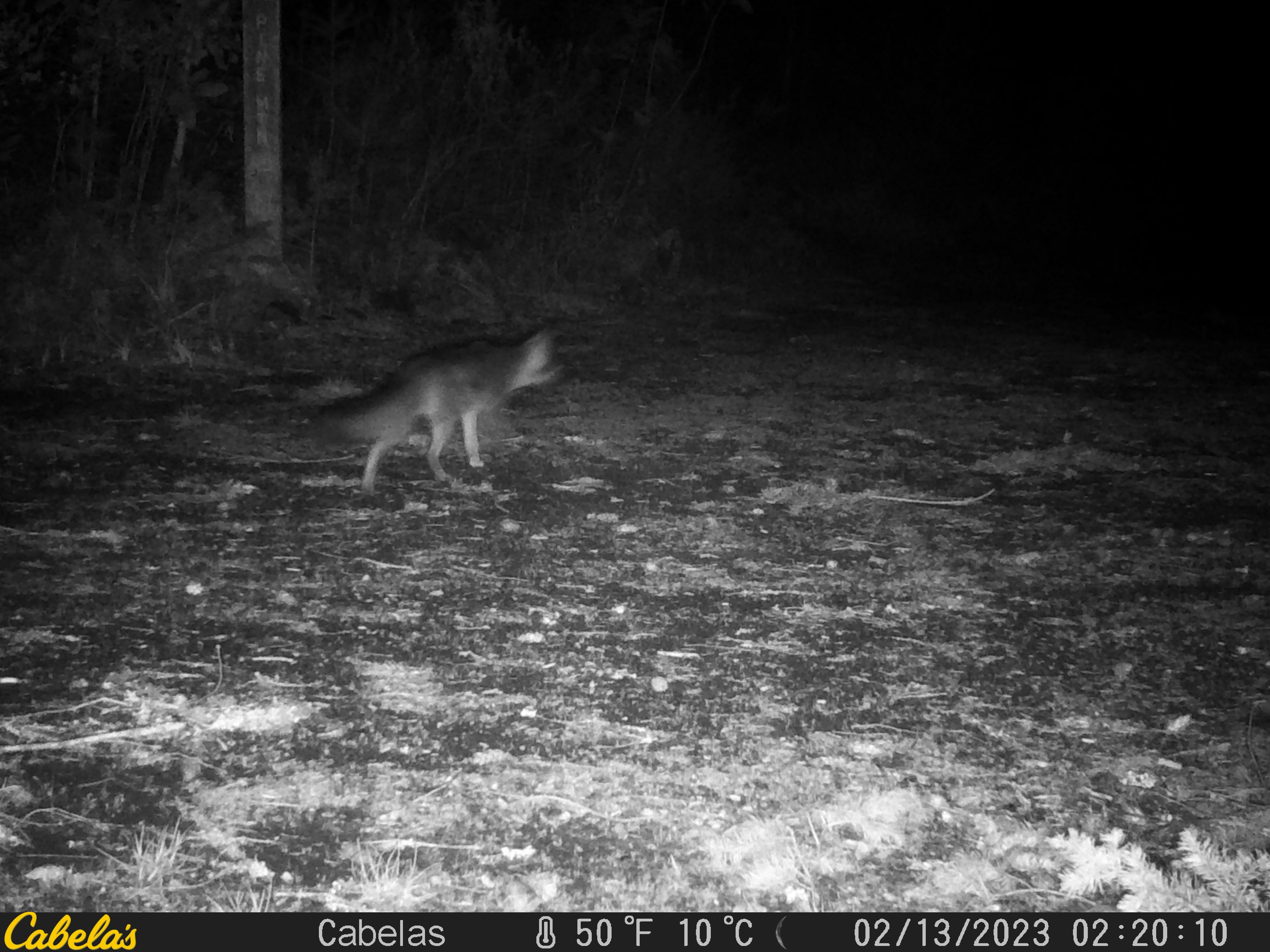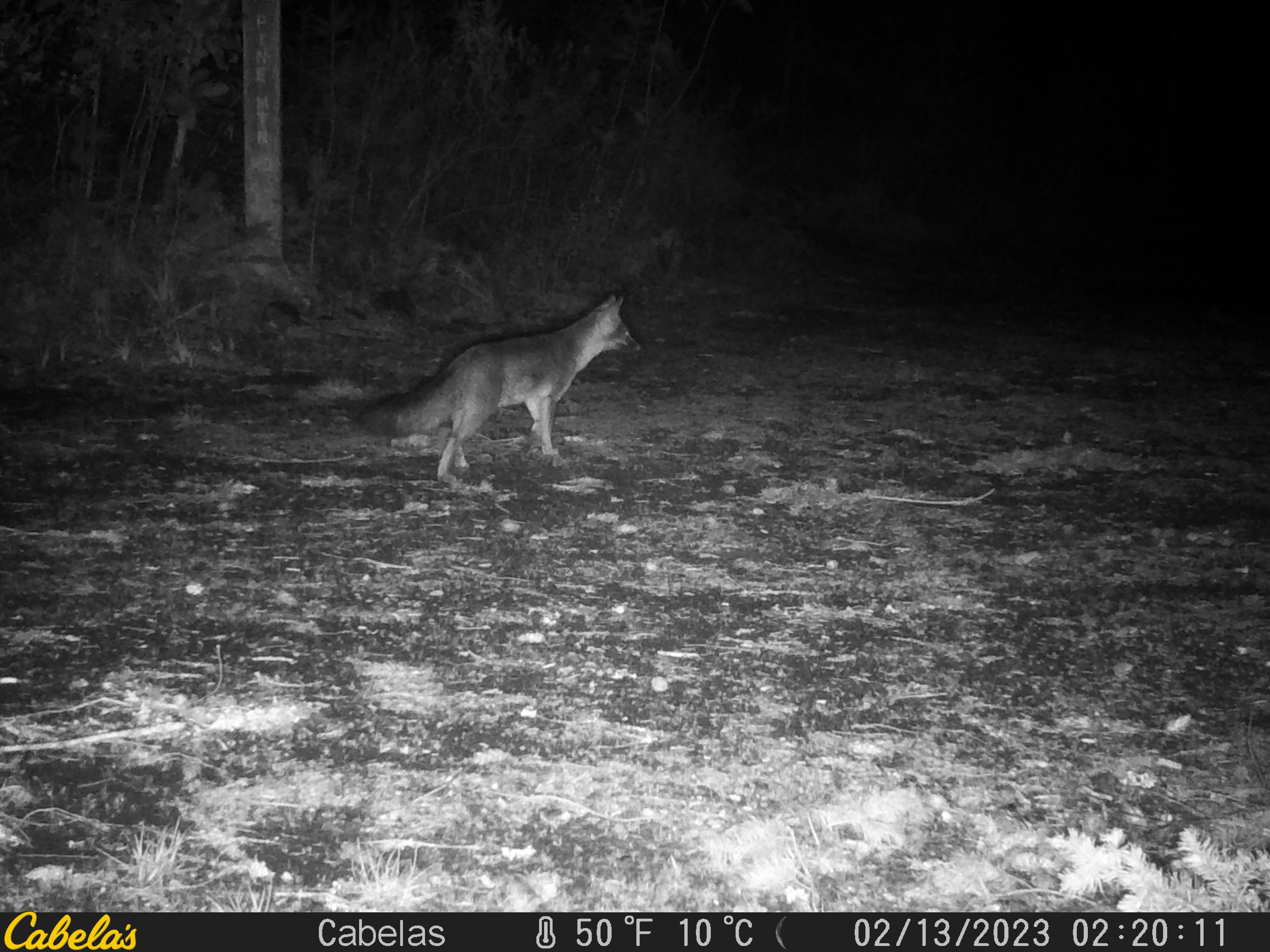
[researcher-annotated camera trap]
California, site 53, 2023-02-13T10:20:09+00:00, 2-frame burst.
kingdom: Animalia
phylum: Chordata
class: Mammalia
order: Carnivora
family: Canidae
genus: Urocyon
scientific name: Urocyon cinereoargenteus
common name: gray fox